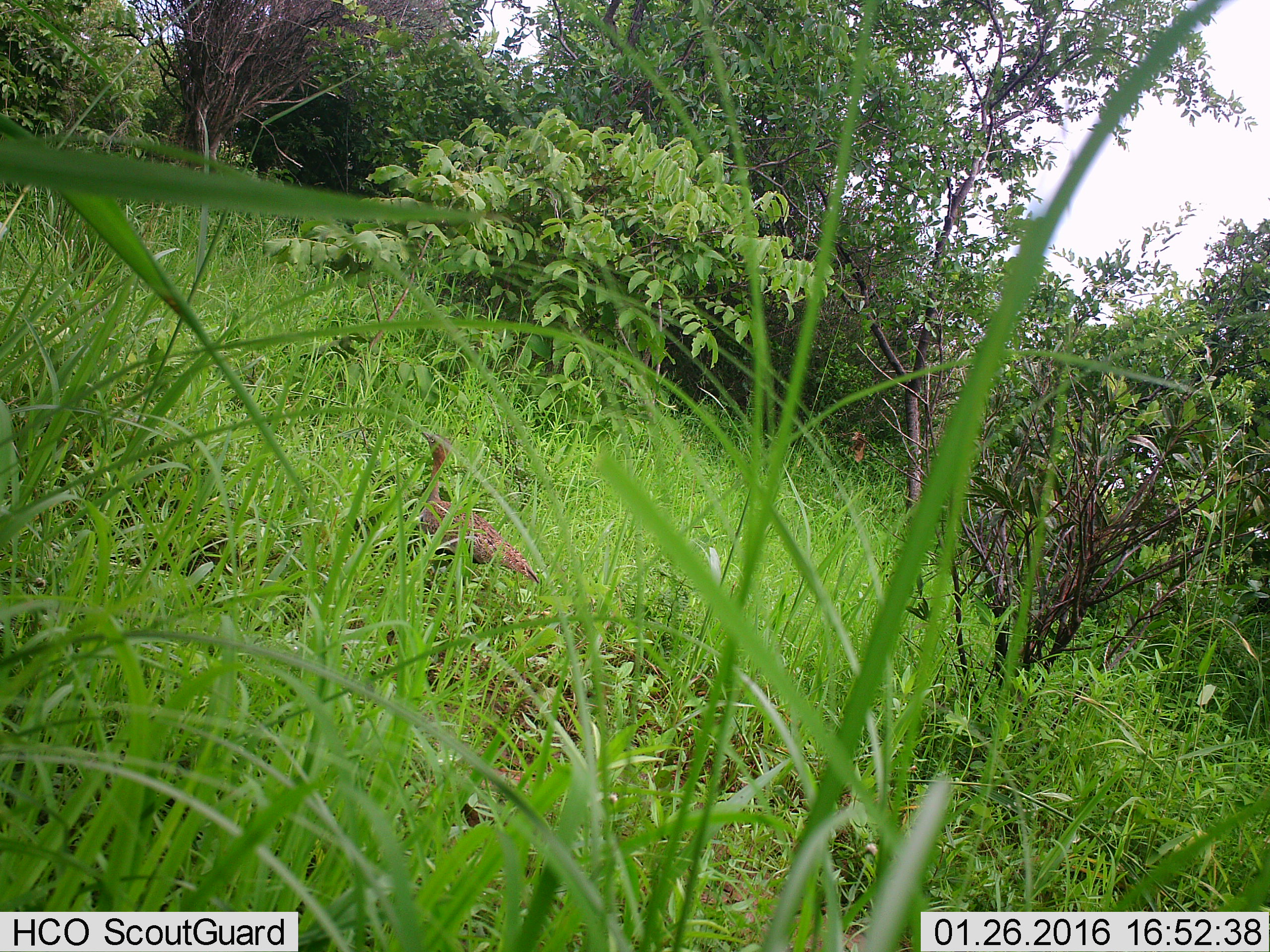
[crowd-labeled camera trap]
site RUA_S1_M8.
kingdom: Animalia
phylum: Chordata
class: Aves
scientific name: Aves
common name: bird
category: birdother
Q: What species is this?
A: Birdother (bird) (Aves).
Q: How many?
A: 1.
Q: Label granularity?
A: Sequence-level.